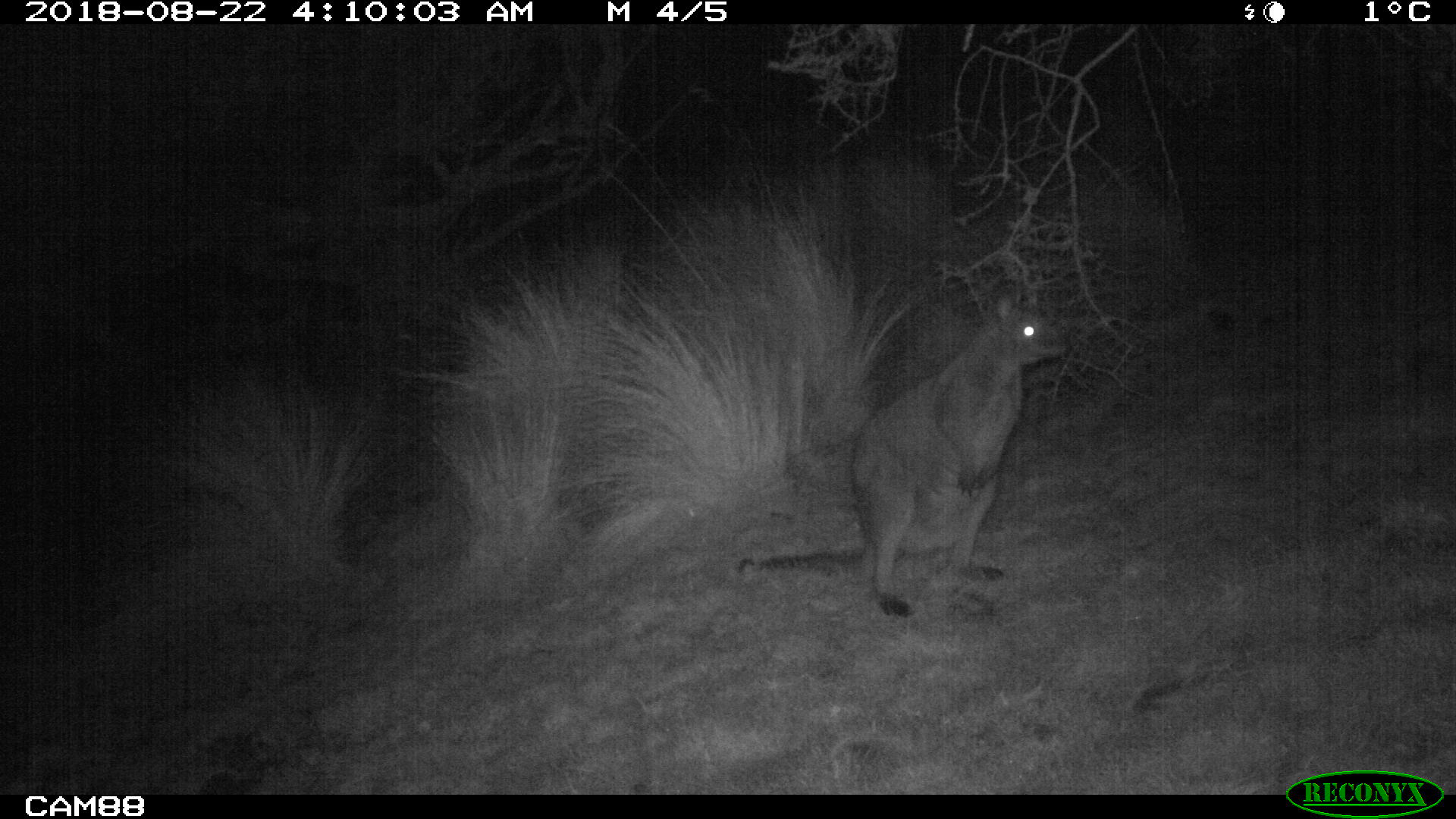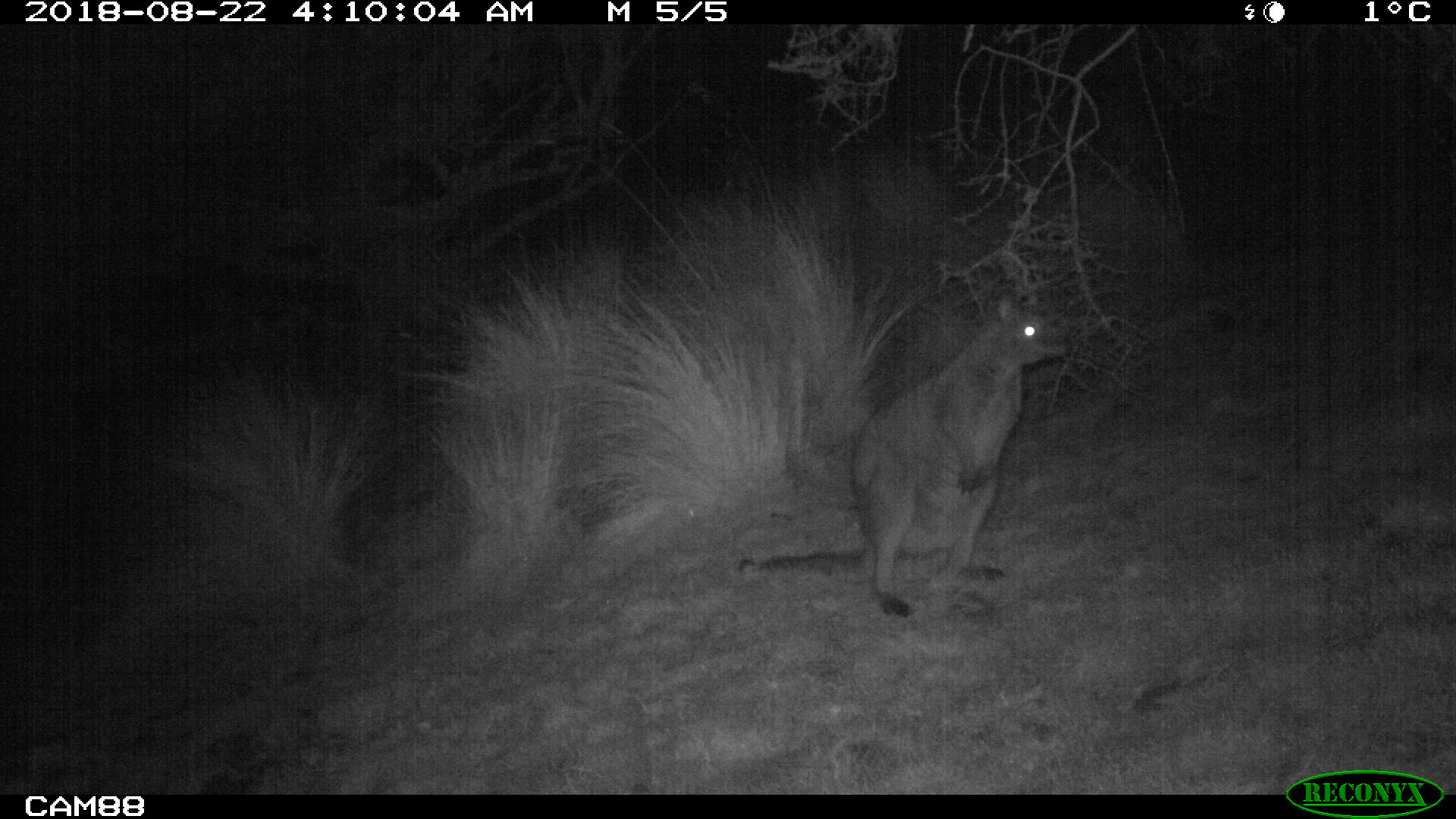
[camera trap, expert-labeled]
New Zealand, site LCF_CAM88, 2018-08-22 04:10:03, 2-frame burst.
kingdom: Animalia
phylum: Chordata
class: Mammalia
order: Diprotodontia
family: Macropodidae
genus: Notamacropus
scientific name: Notamacropus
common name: wallaby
Wallaby (Notamacropus).